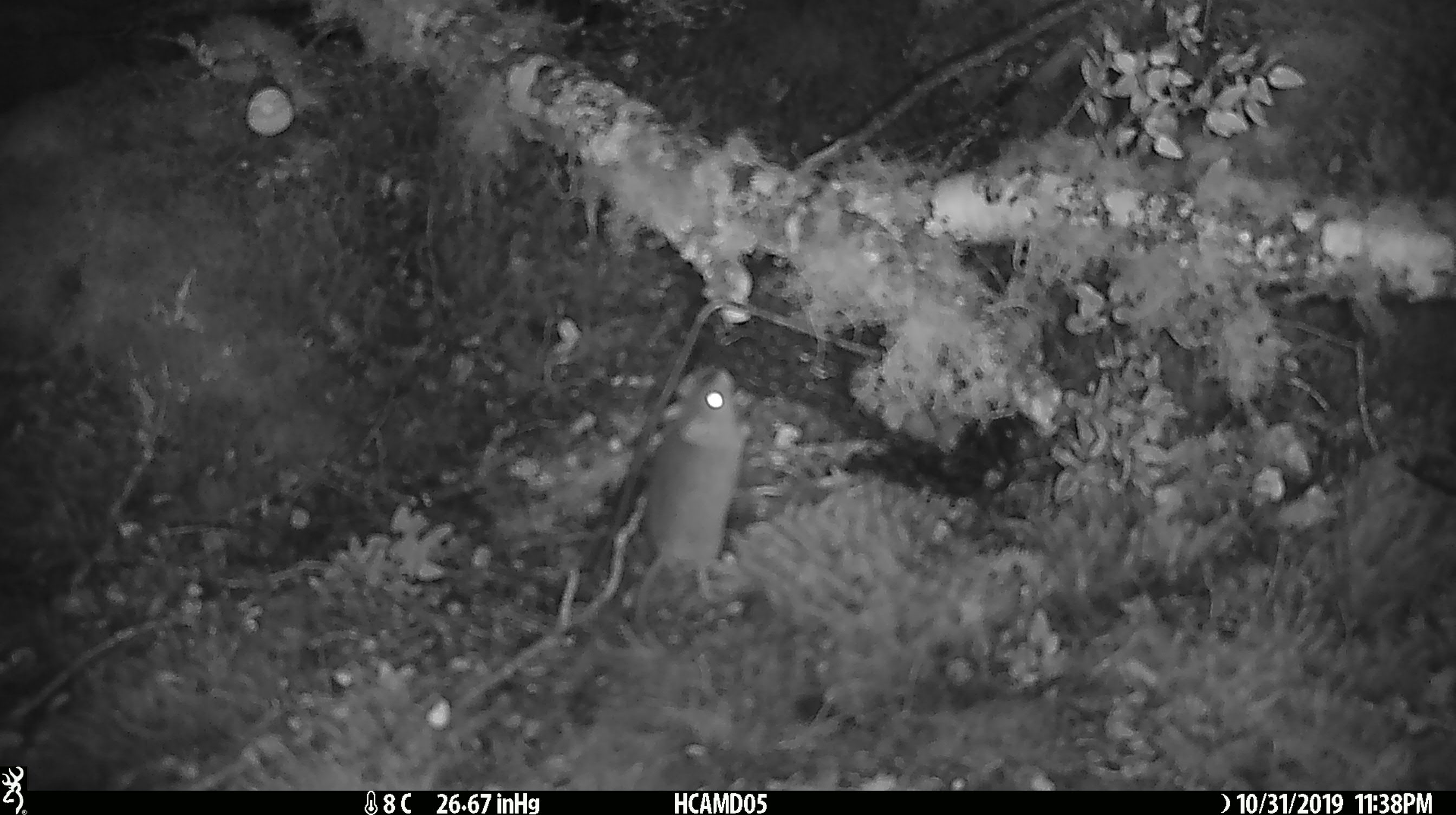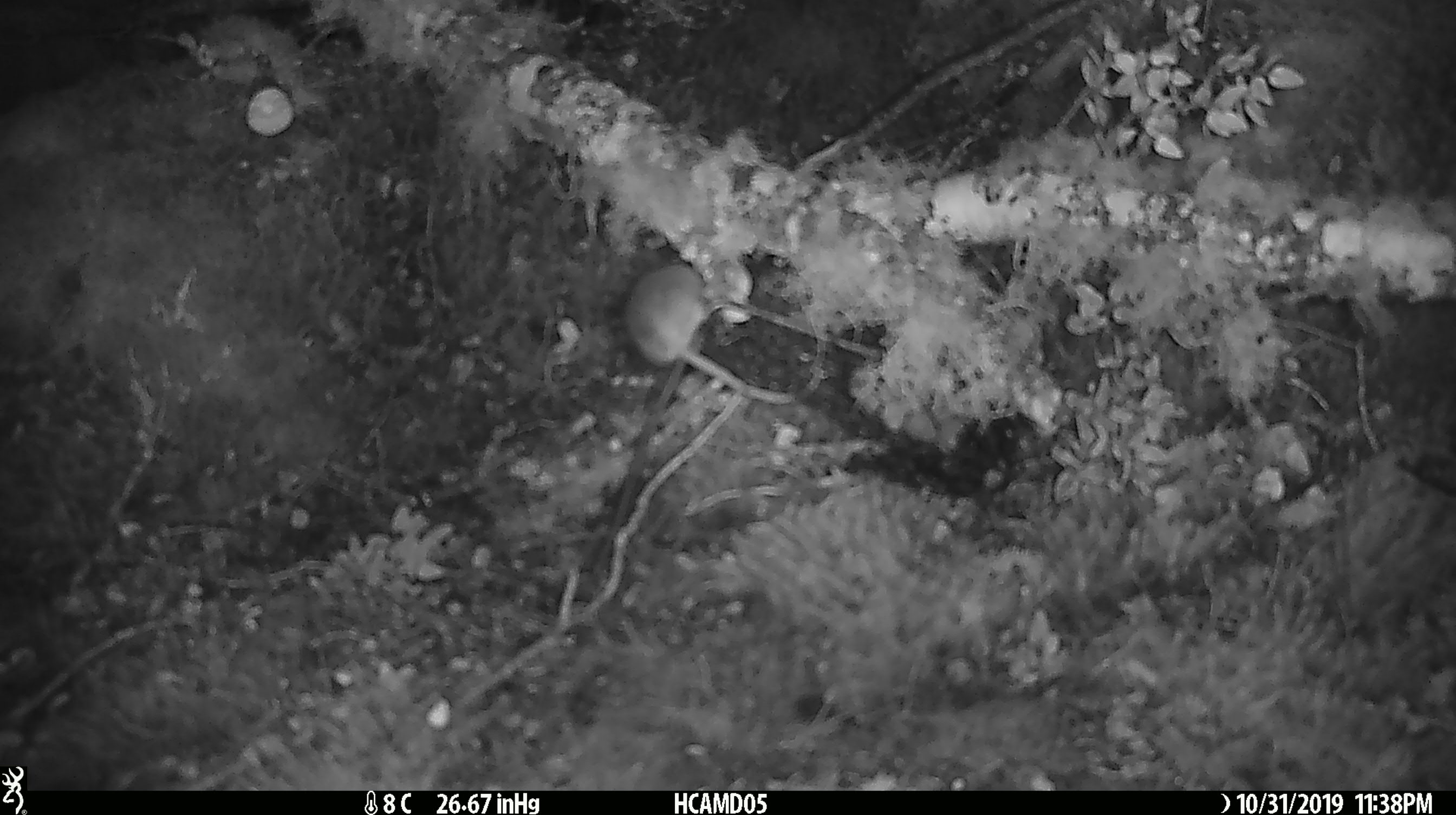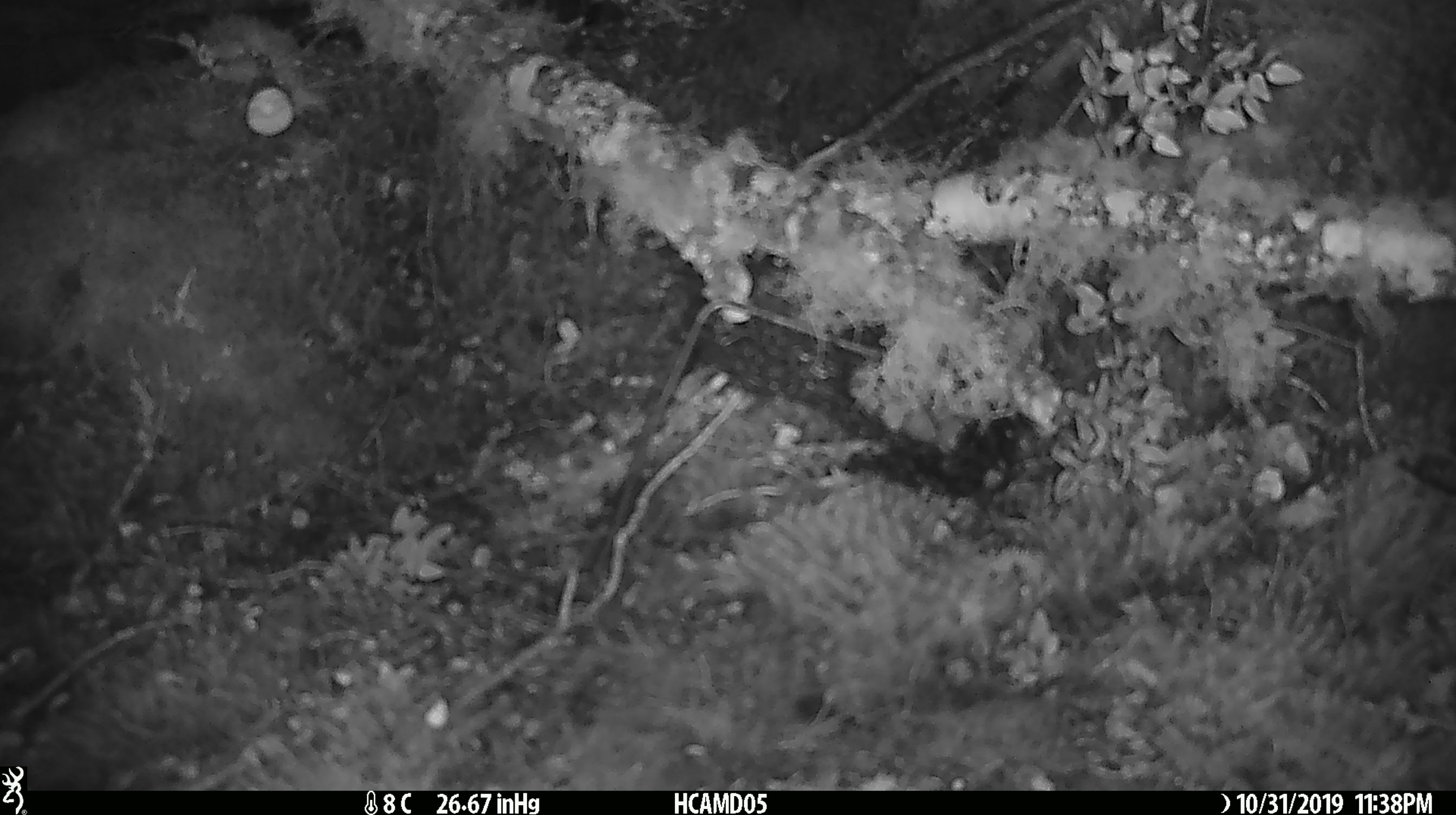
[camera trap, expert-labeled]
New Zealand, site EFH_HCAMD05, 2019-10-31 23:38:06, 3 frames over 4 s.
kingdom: Animalia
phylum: Chordata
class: Mammalia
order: Rodentia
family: Muridae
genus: Mus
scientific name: Mus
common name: mouse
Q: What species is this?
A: Mouse (Mus).